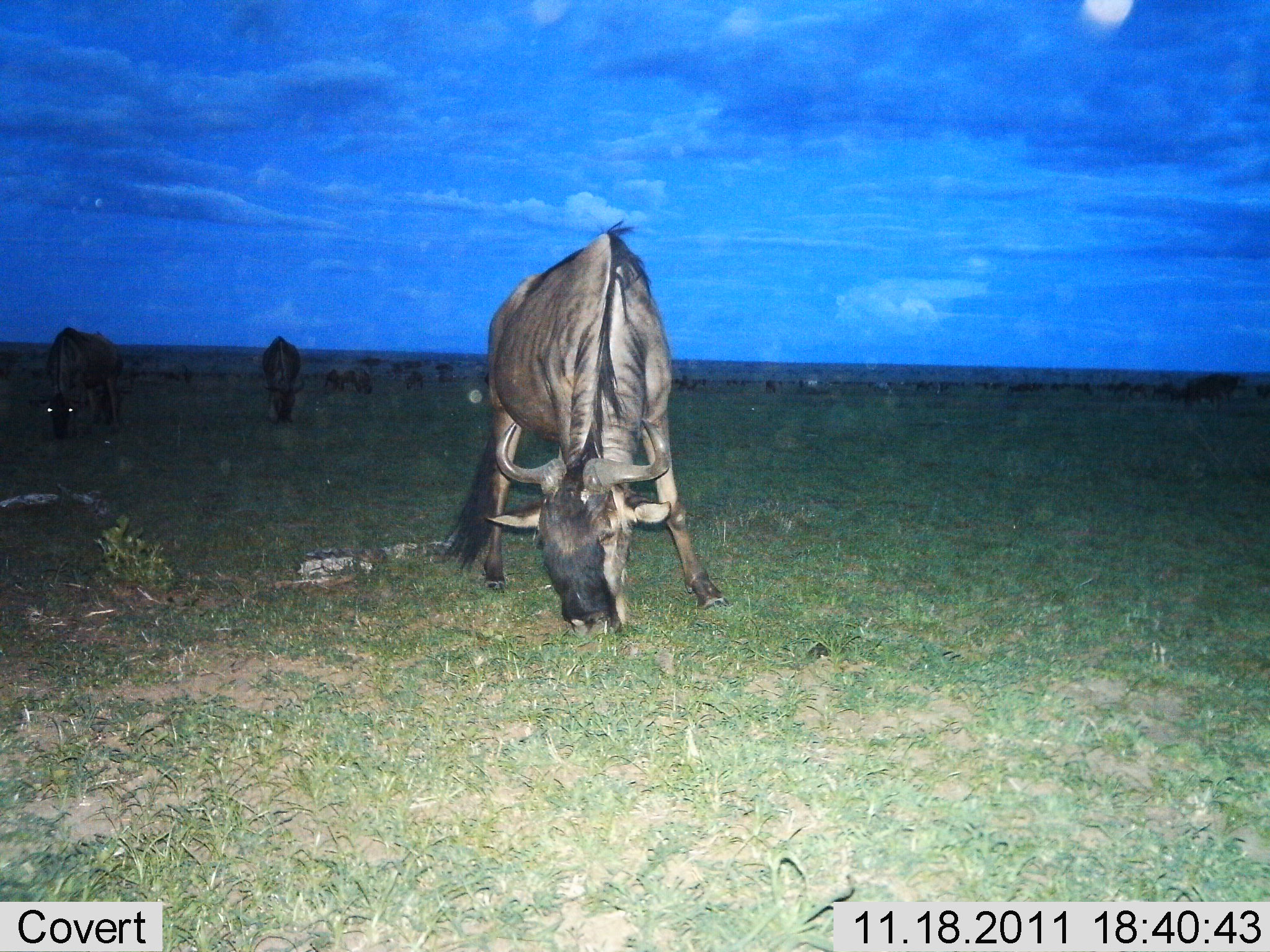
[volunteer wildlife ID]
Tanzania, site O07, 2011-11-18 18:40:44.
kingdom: Animalia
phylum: Chordata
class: Mammalia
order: Artiodactyla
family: Bovidae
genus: Connochaetes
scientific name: Connochaetes taurinus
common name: blue wildebeest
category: wildebeest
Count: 7.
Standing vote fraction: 10%.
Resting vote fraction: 0%.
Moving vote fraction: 0%.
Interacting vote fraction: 10%.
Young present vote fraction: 0%.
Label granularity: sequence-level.